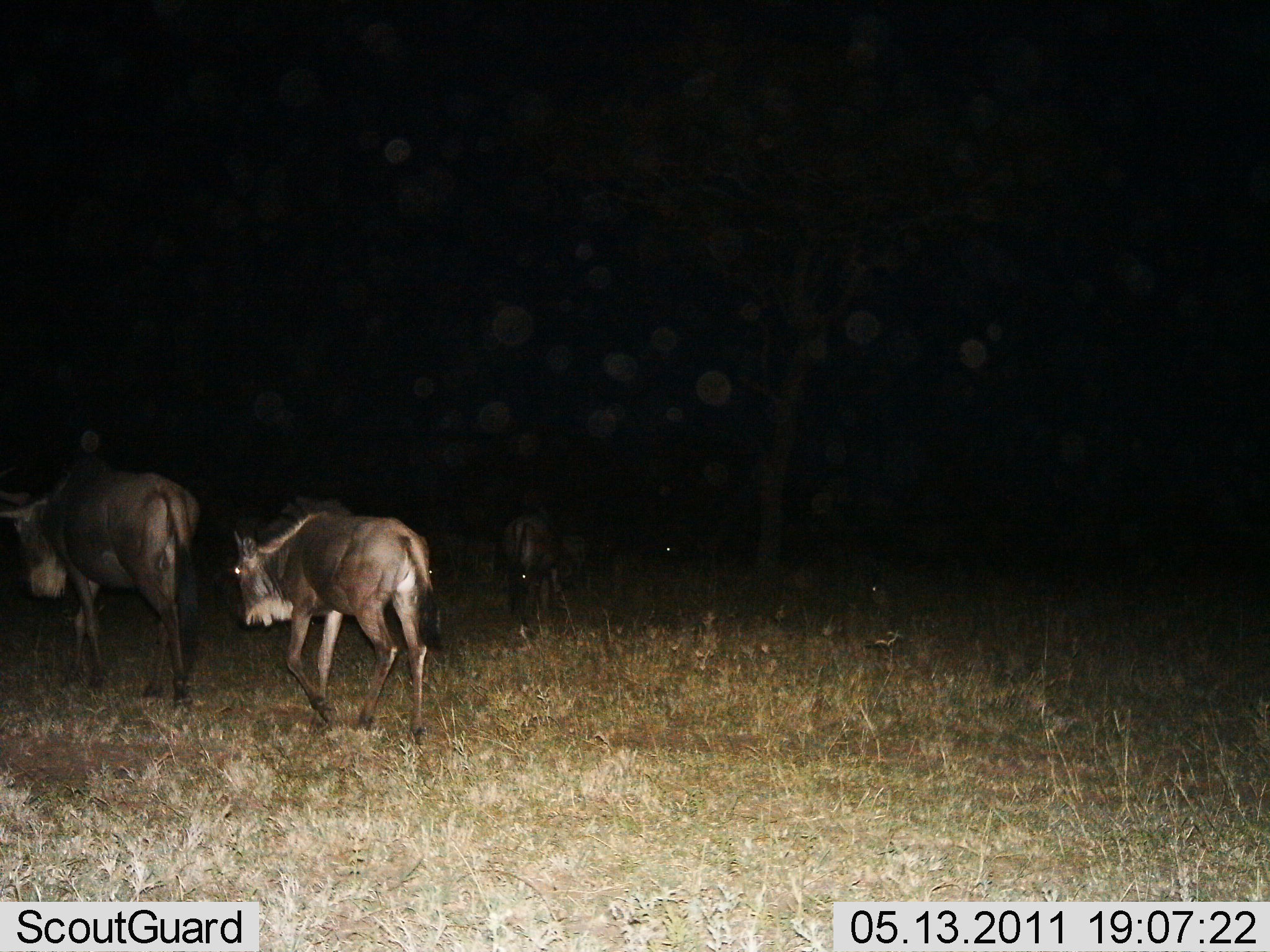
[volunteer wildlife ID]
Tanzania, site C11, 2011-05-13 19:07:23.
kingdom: Animalia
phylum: Chordata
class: Mammalia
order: Artiodactyla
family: Bovidae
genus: Connochaetes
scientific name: Connochaetes taurinus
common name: blue wildebeest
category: wildebeest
Wildebeest (blue wildebeest) (Connochaetes taurinus), count 3. Behavior (volunteer vote fractions): standing 10%, resting 0%, moving 90%, interacting 0%. Young present (vote fraction): 30%. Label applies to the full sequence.